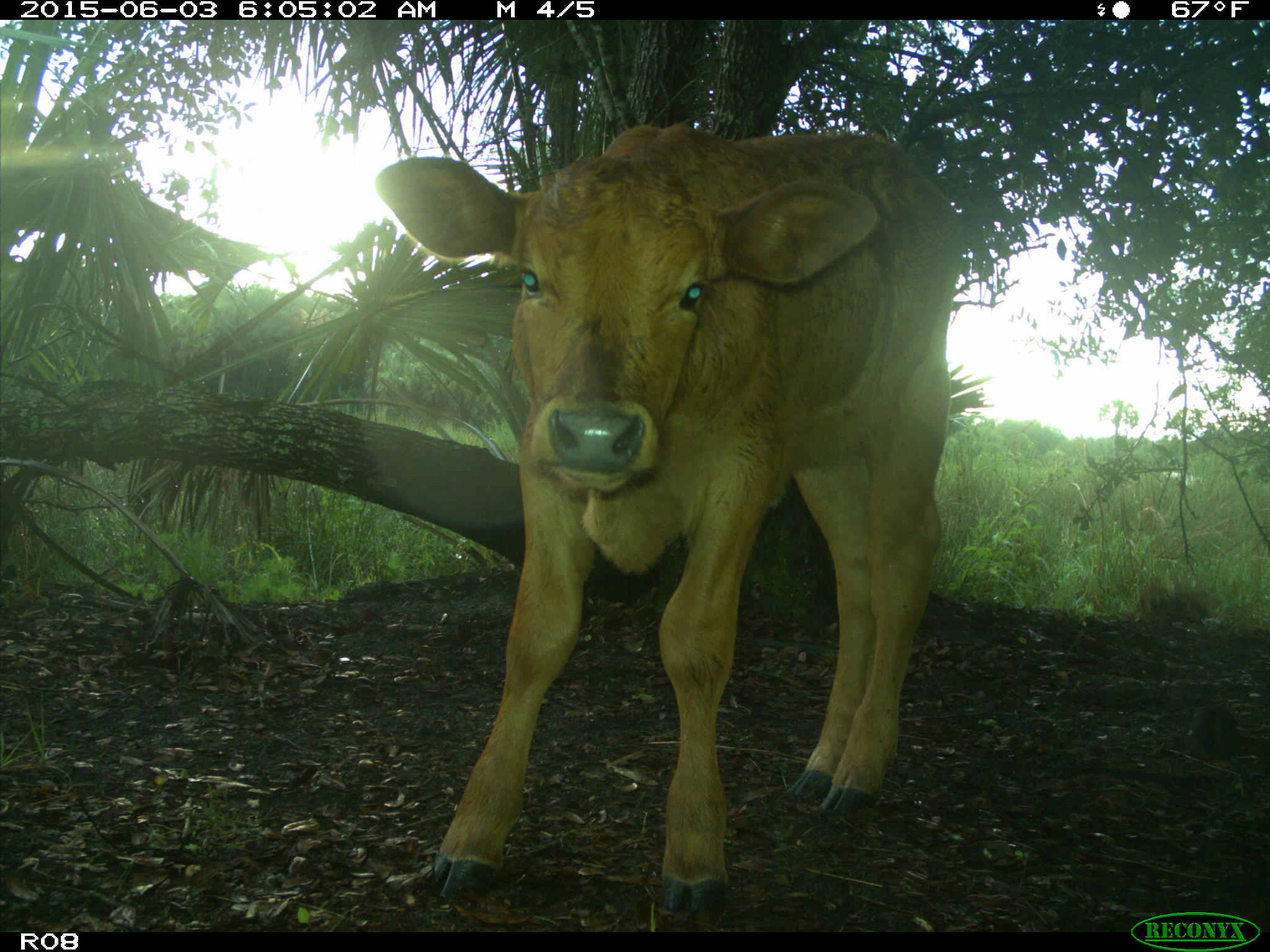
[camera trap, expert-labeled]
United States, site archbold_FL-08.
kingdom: Animalia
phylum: Chordata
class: Mammalia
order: Artiodactyla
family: Bovidae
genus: Bos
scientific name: Bos taurus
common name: domestic cow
Bos taurus (domestic cow).